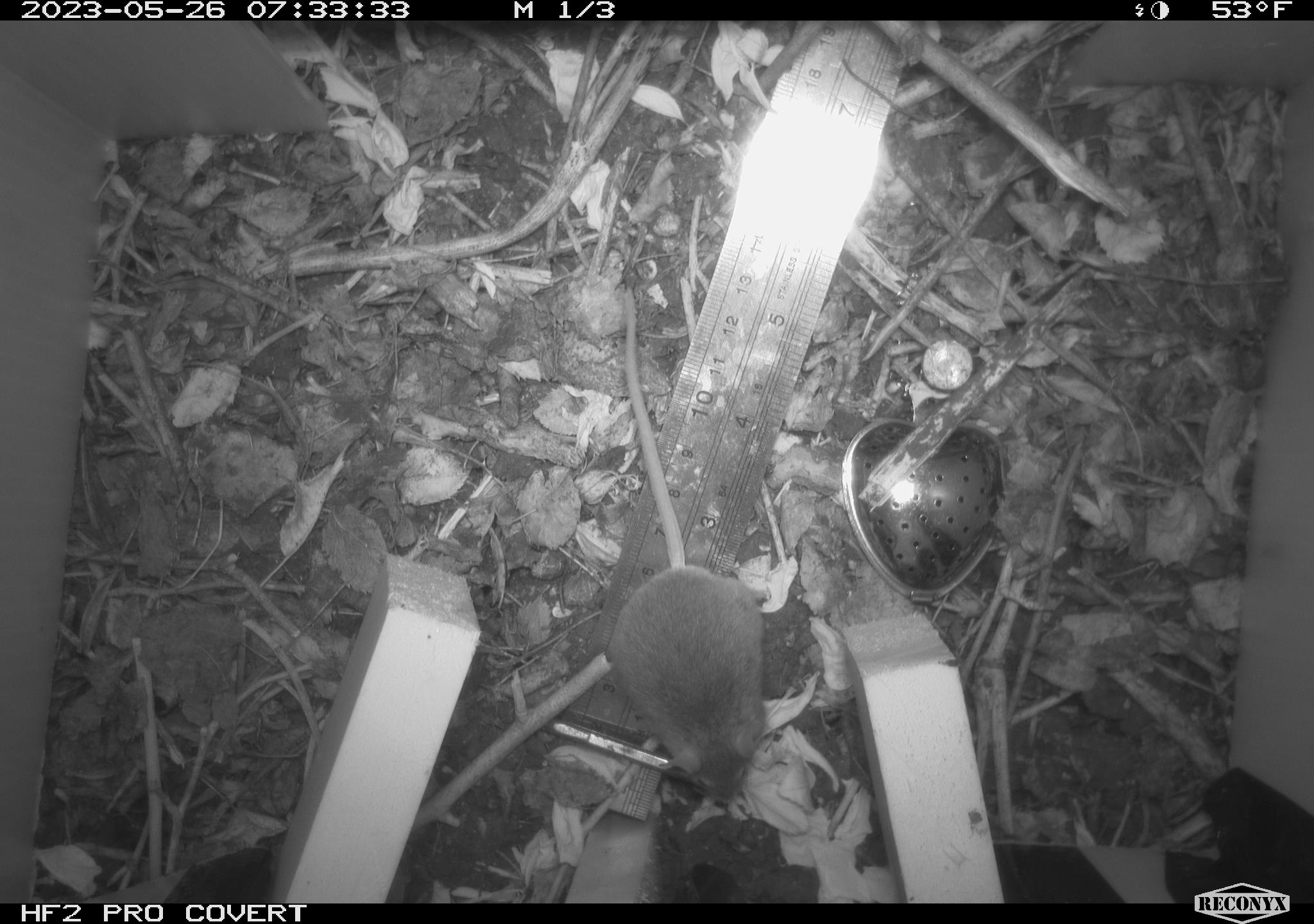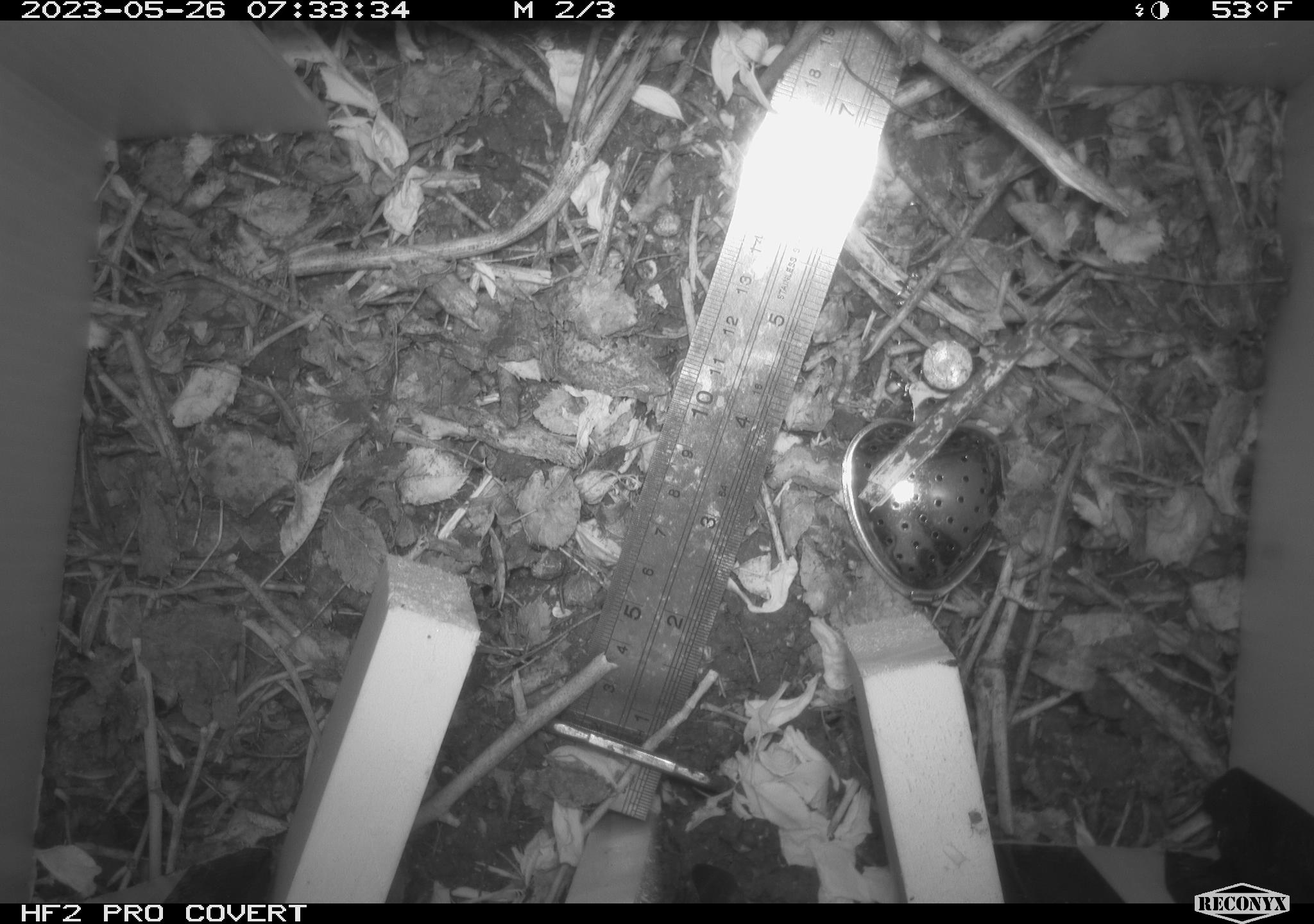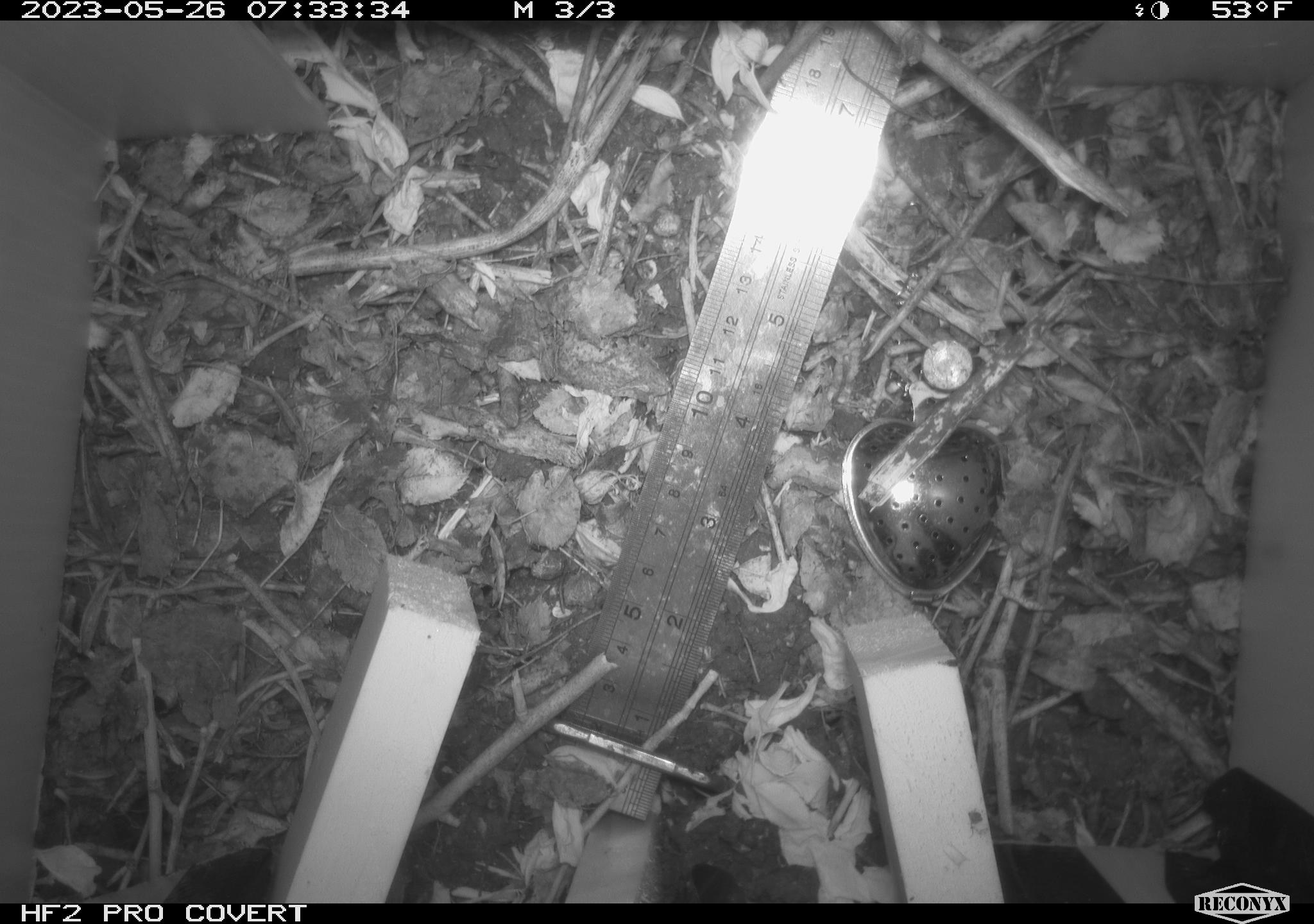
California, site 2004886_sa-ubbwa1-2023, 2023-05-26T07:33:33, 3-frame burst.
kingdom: Animalia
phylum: Chordata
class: Mammalia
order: Rodentia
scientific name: Rodentia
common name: mouse species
Mouse species (Rodentia).